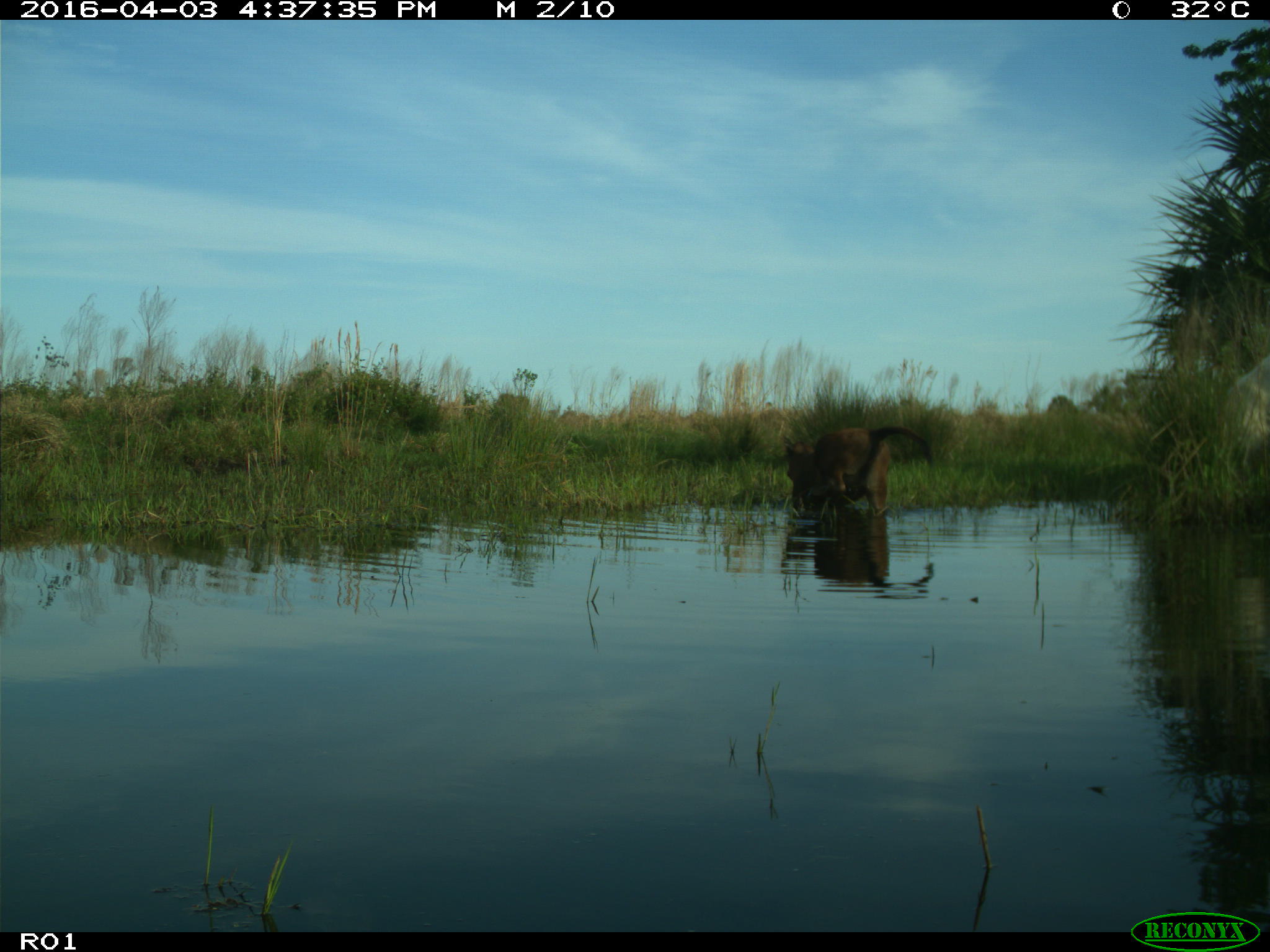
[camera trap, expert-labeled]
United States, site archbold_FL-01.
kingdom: Animalia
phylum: Chordata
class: Mammalia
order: Artiodactyla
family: Bovidae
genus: Bos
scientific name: Bos taurus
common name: domestic cow